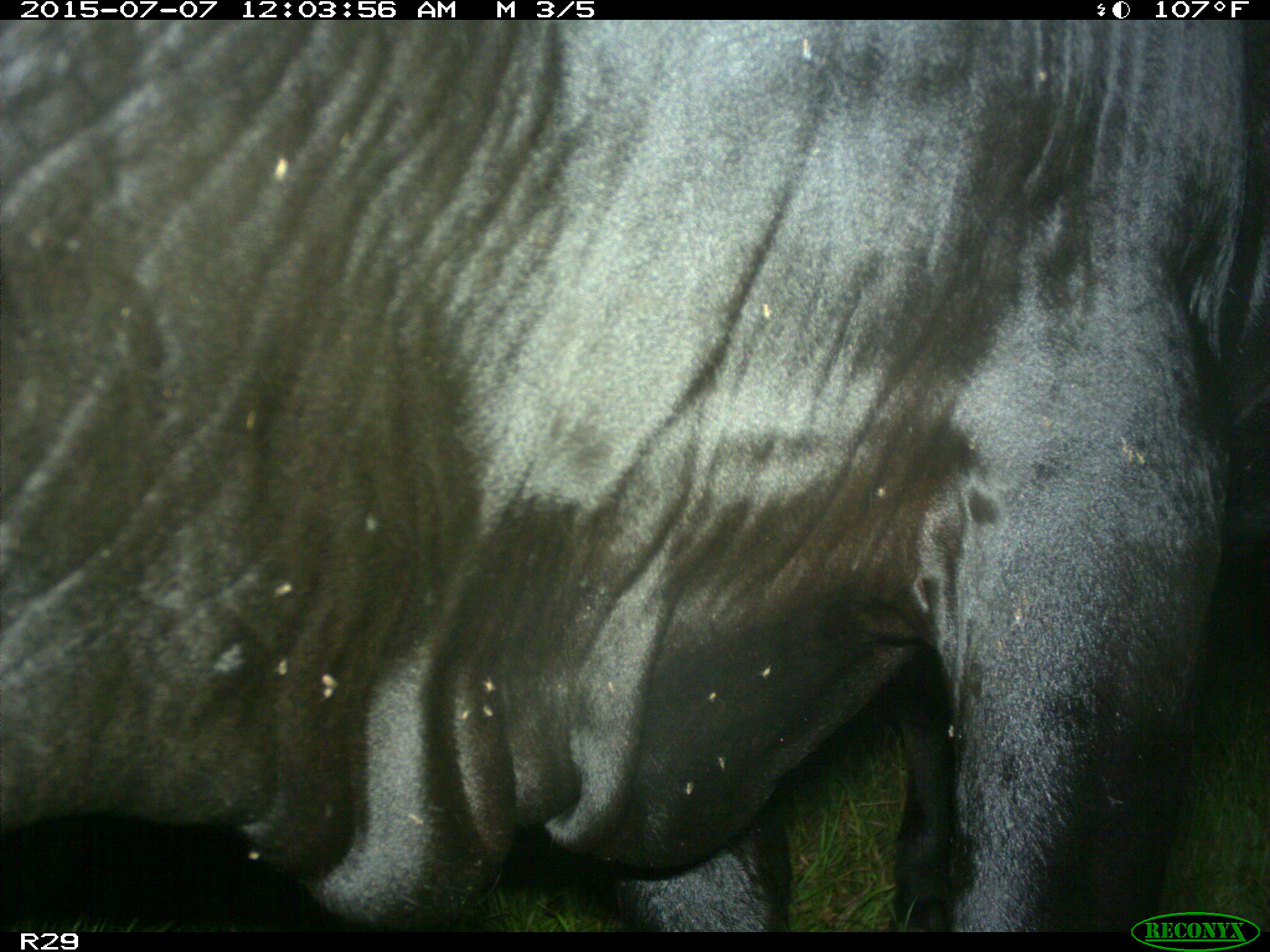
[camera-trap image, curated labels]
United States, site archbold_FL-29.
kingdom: Animalia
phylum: Chordata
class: Mammalia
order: Artiodactyla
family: Bovidae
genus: Bos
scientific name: Bos taurus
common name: domestic cow